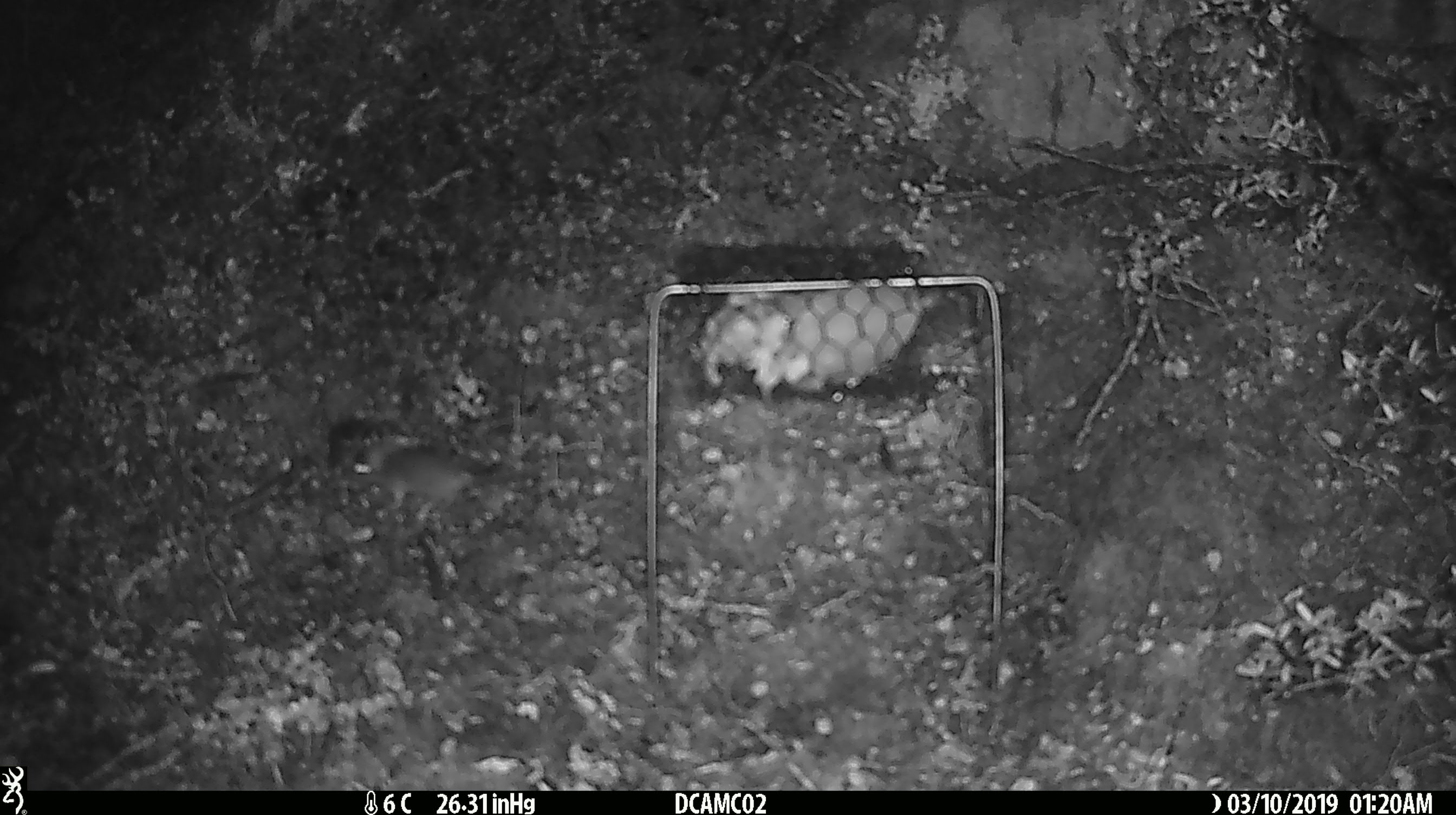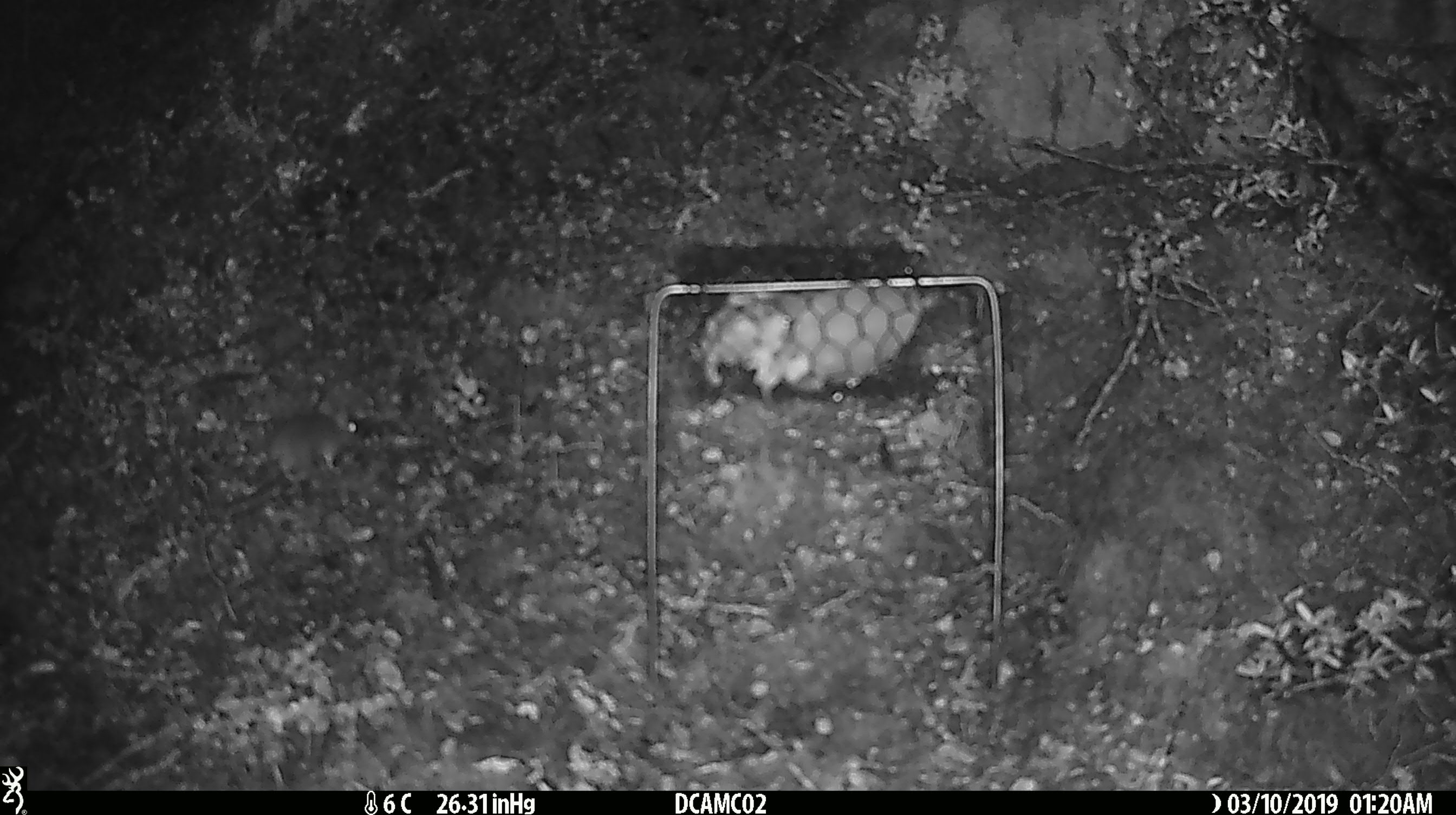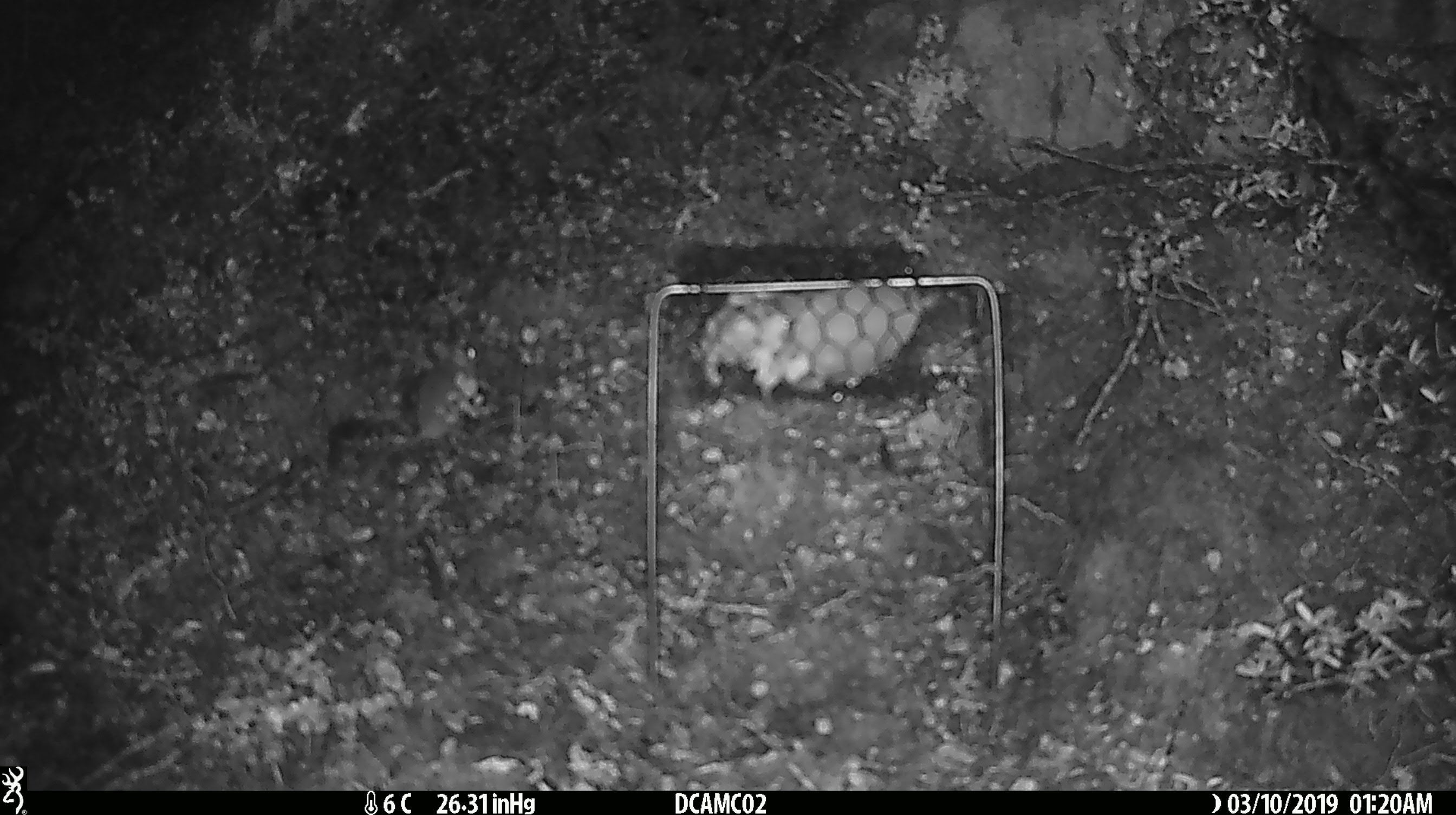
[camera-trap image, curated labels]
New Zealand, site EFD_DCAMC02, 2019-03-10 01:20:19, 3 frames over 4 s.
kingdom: Animalia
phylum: Chordata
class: Mammalia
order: Rodentia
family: Muridae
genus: Mus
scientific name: Mus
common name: mouse